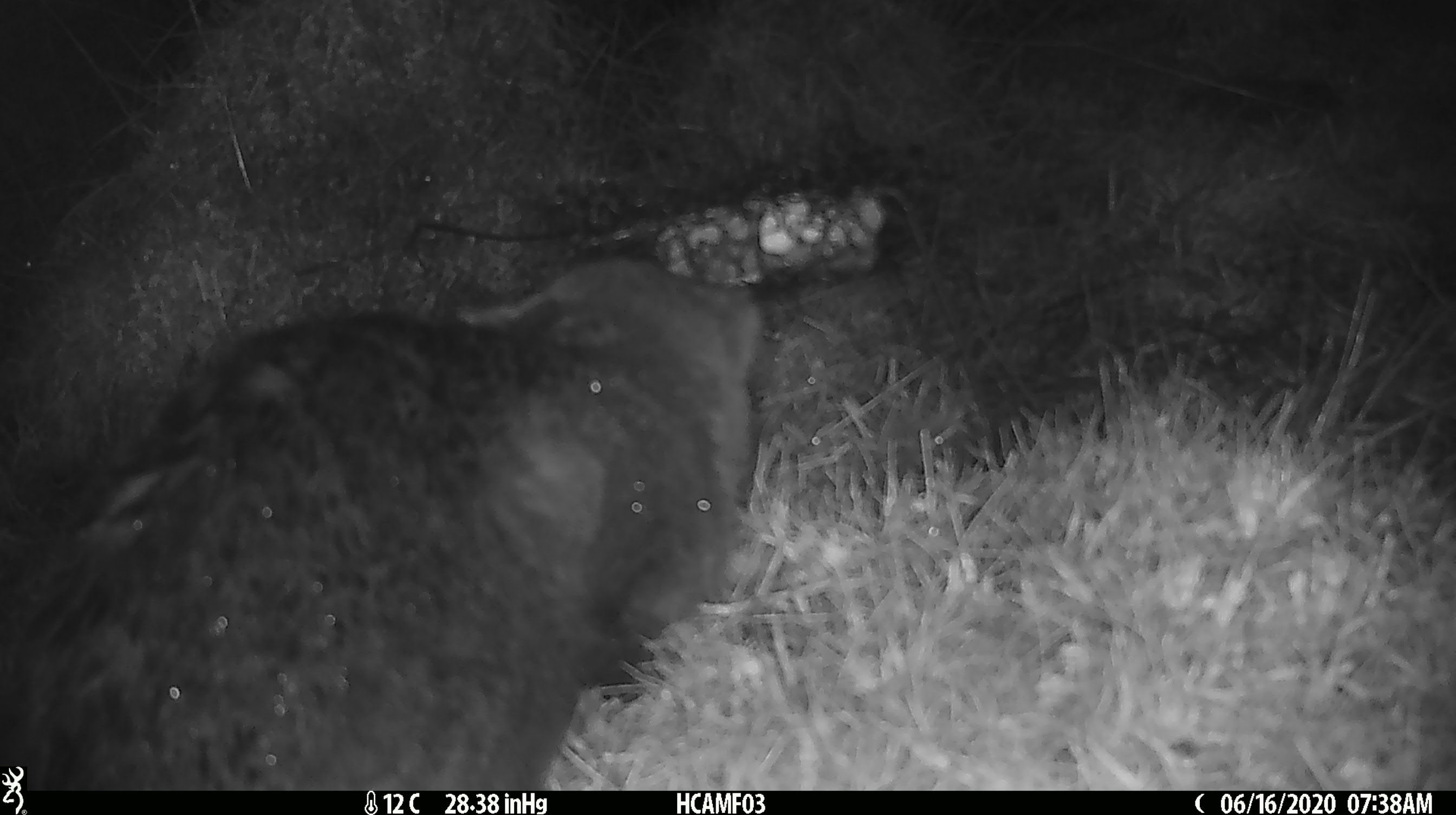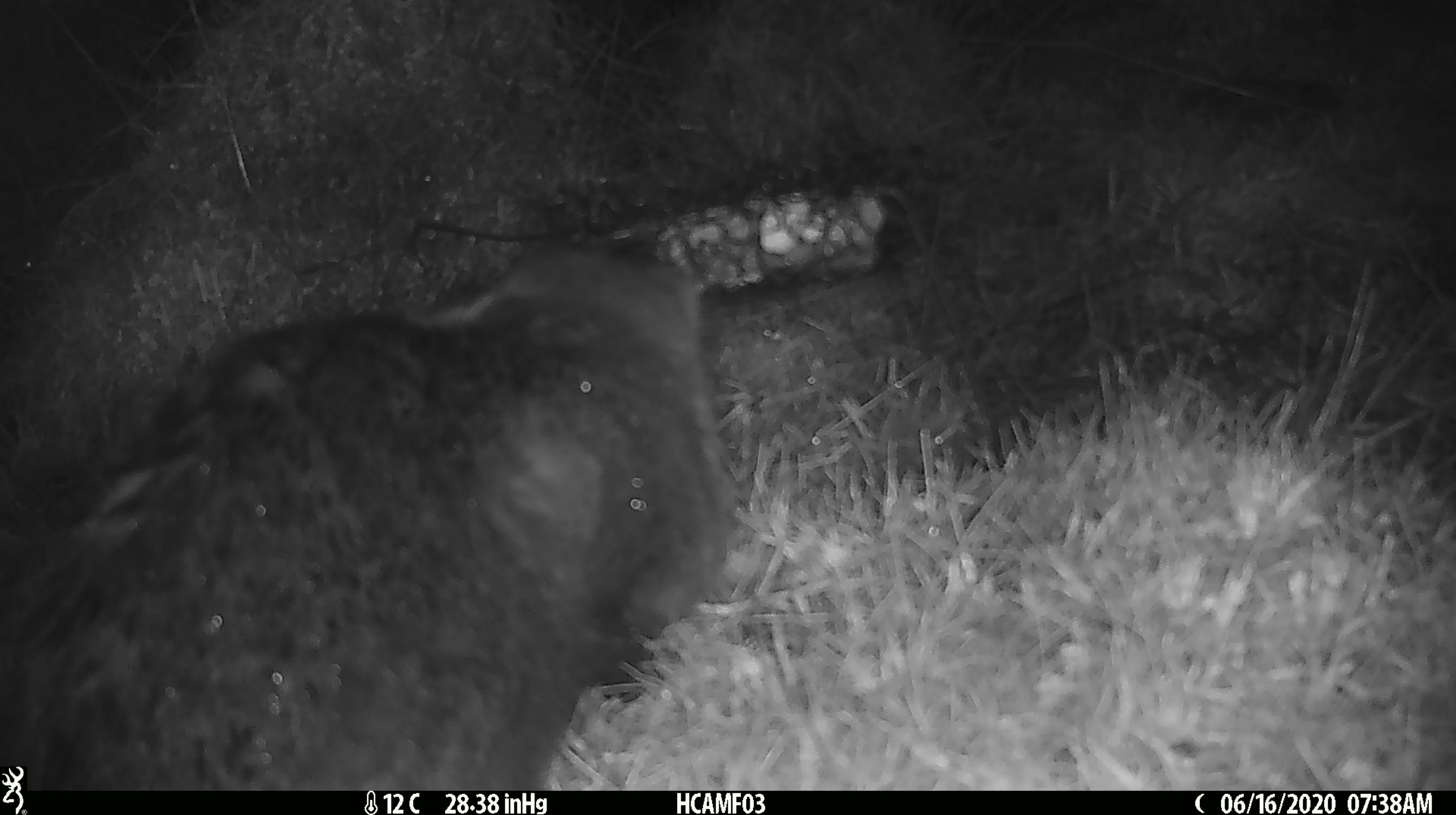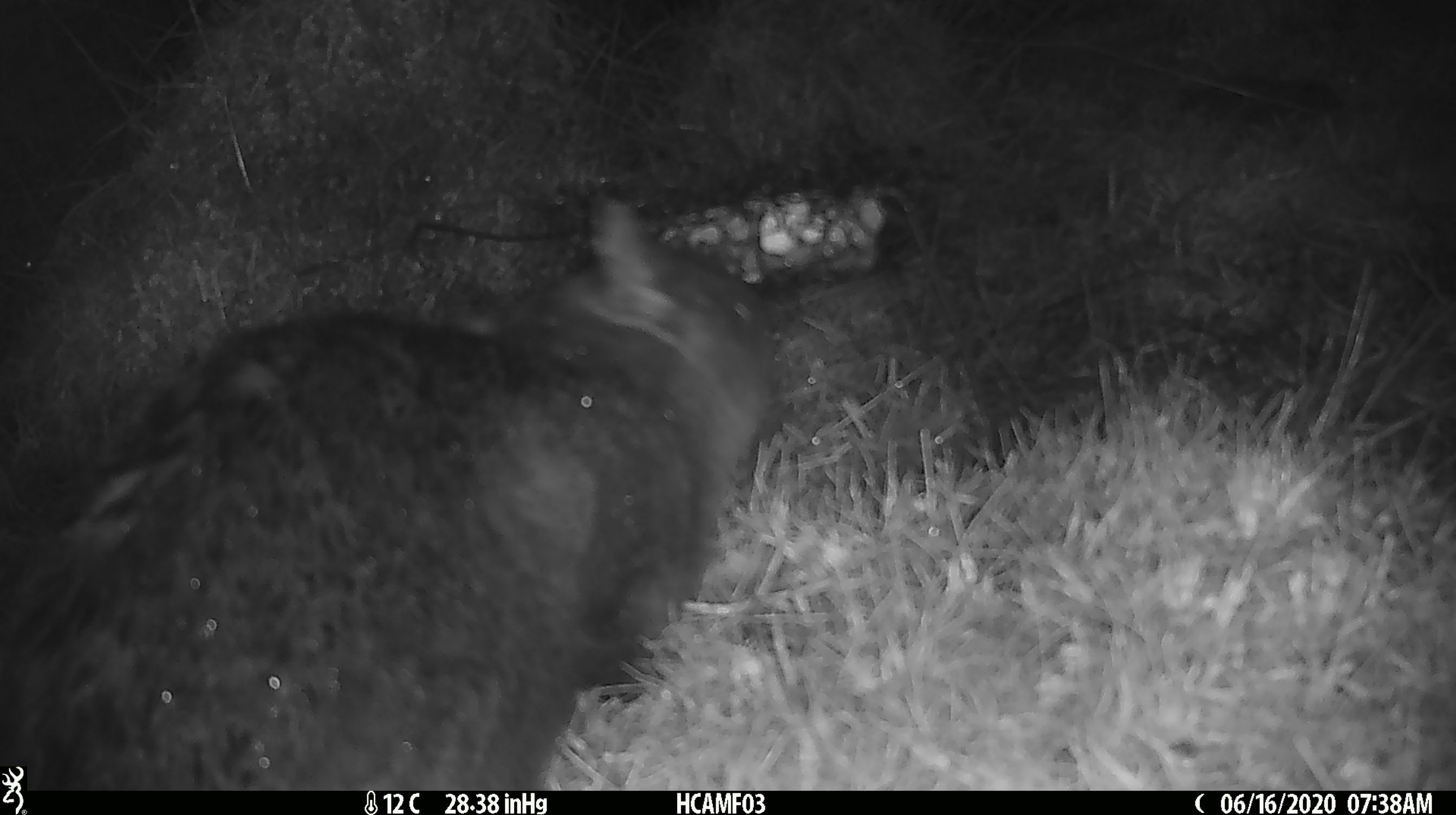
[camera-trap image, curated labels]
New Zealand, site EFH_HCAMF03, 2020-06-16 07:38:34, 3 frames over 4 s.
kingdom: Animalia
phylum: Chordata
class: Mammalia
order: Carnivora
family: Felidae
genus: Felis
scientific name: Felis catus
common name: domestic cat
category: cat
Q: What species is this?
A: Cat (domestic cat) (Felis catus).